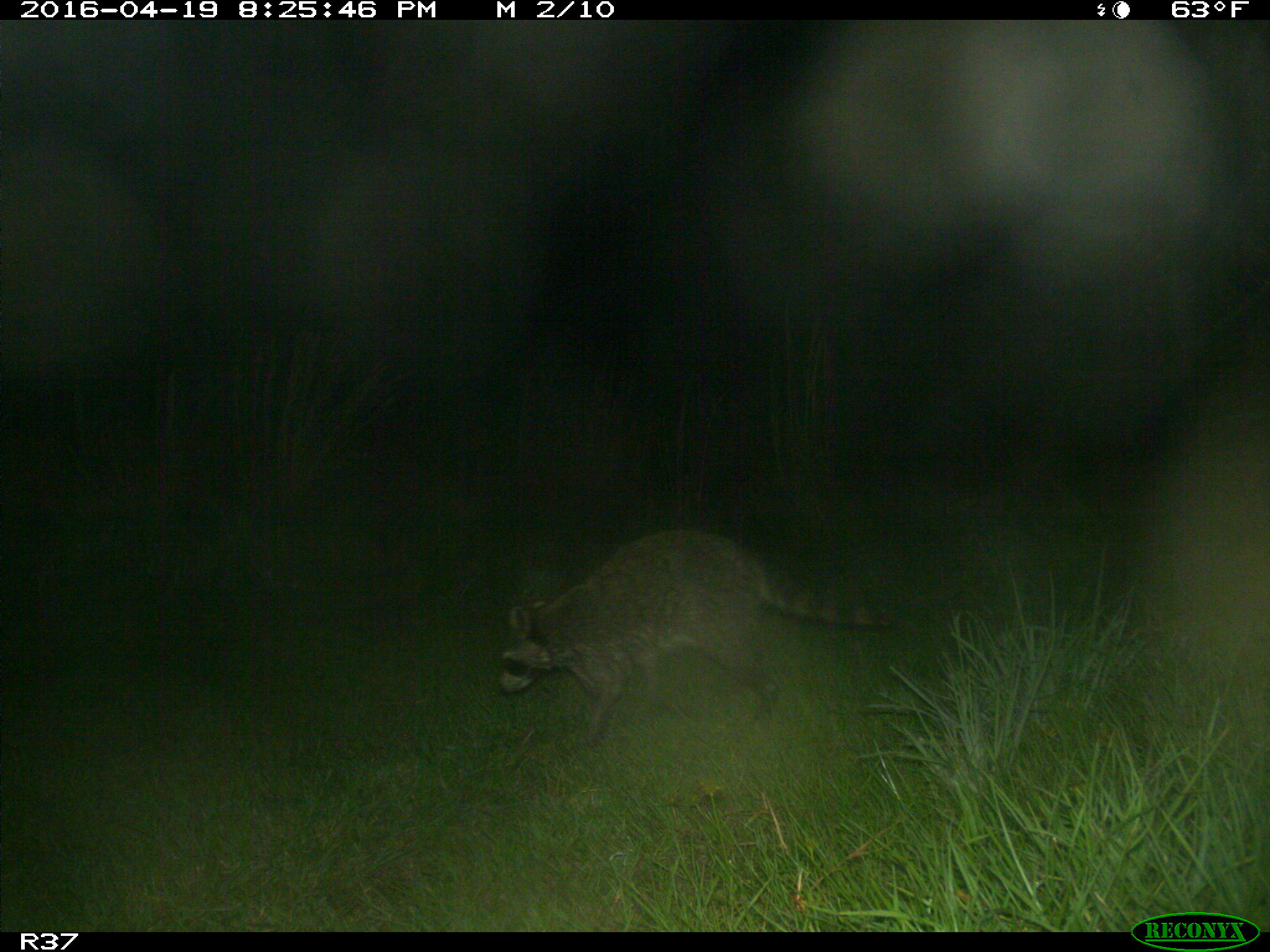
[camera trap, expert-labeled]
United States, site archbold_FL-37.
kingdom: Animalia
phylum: Chordata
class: Mammalia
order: Carnivora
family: Procyonidae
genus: Procyon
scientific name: Procyon lotor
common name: common raccoon